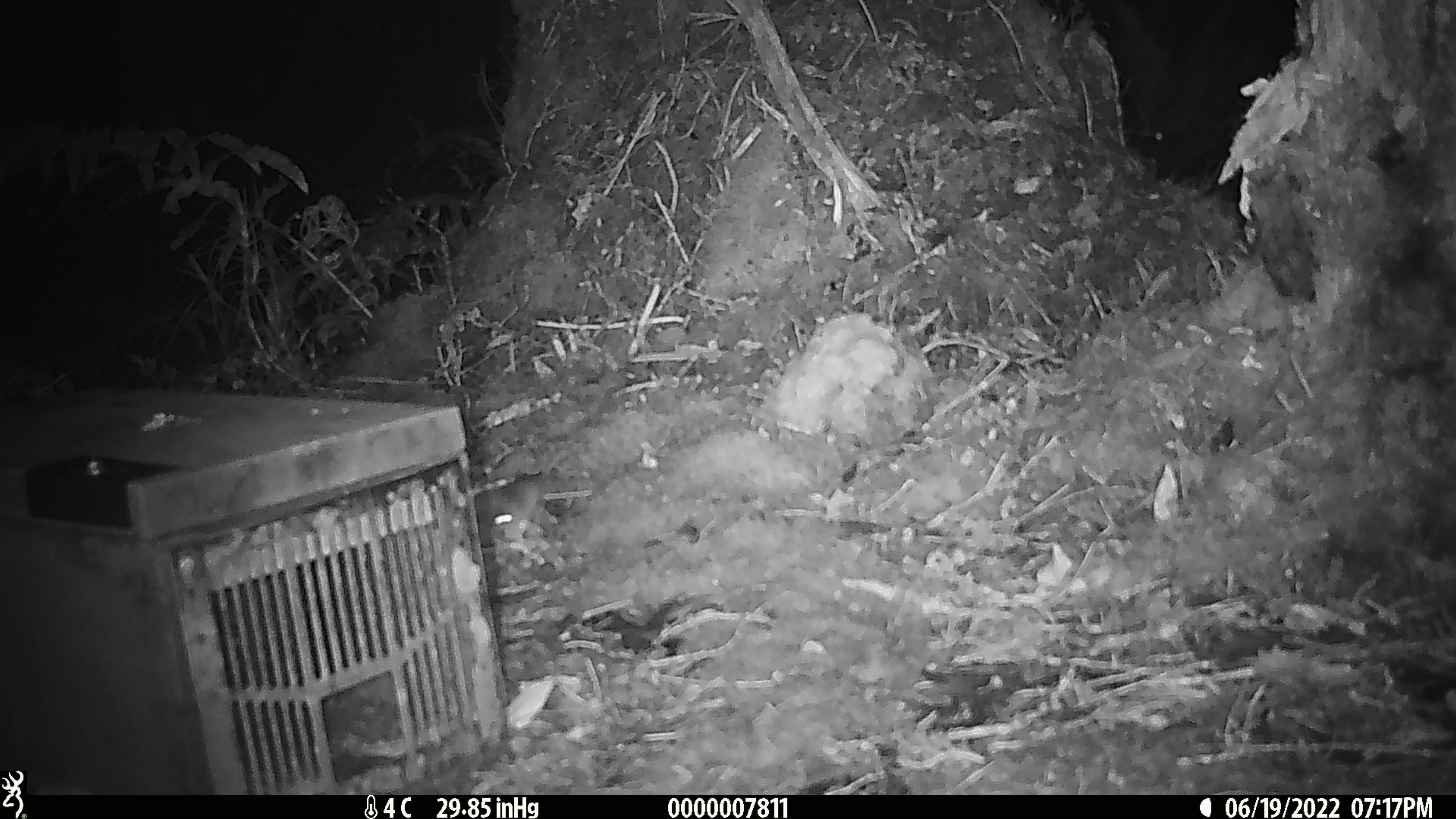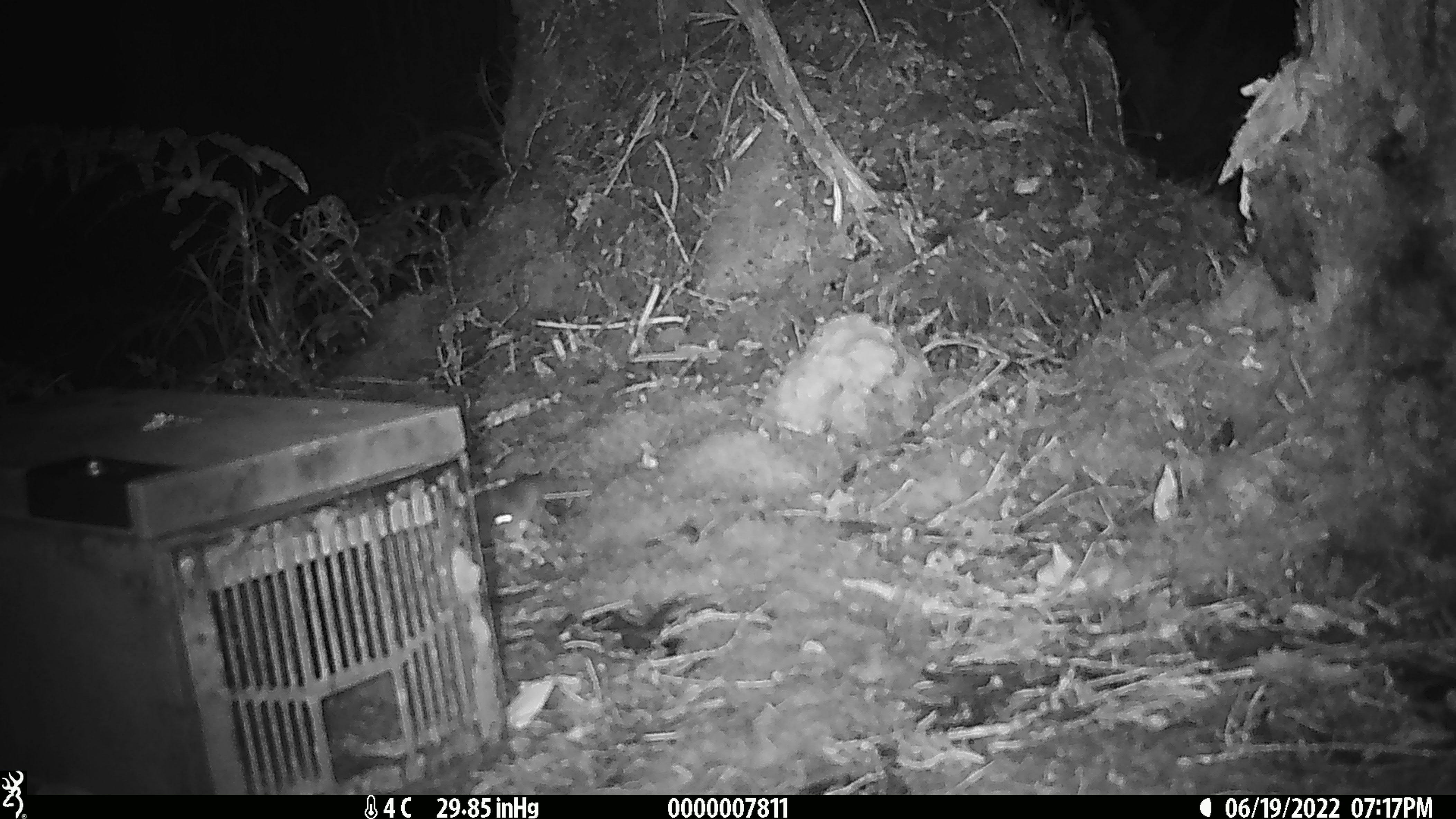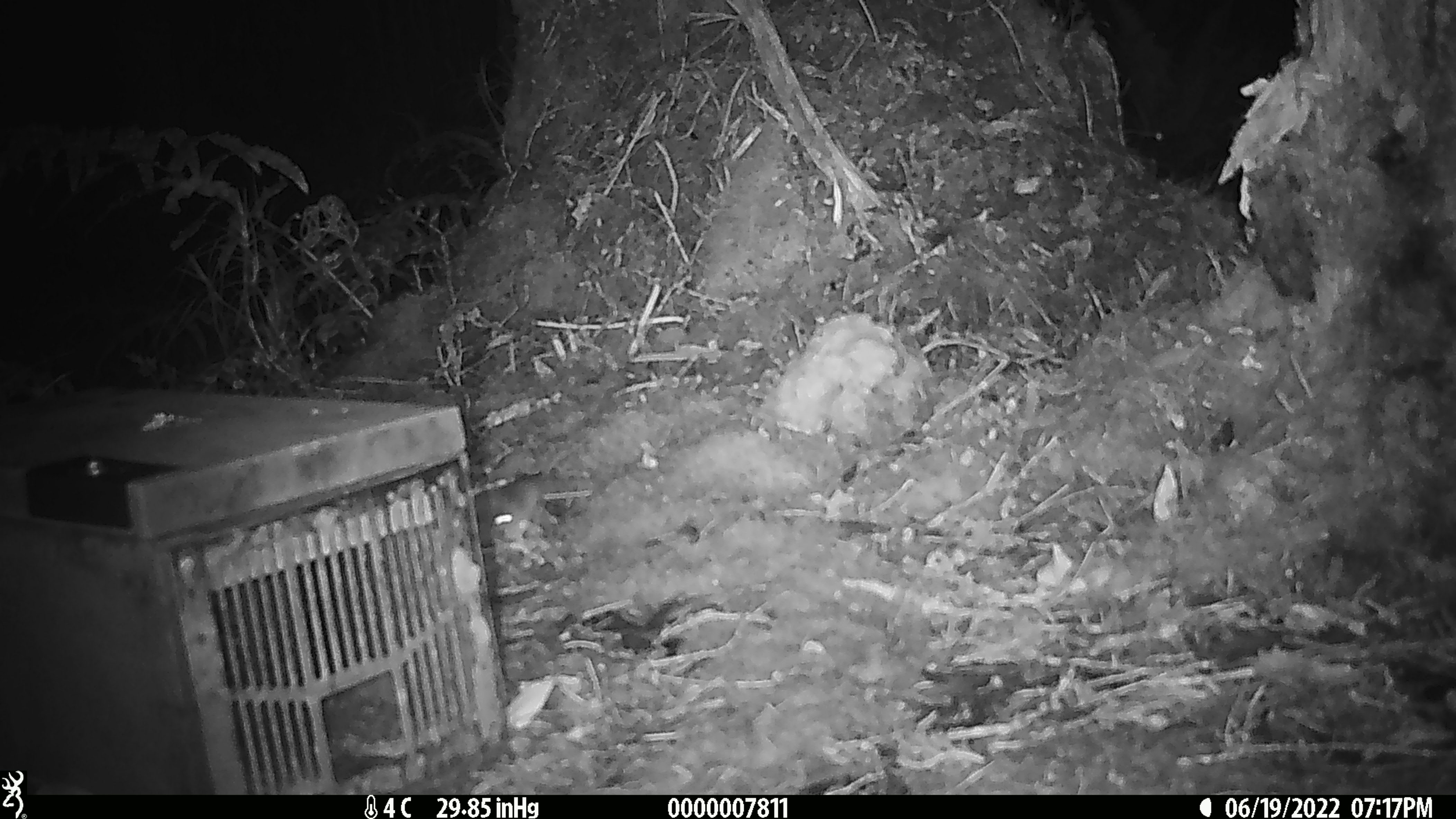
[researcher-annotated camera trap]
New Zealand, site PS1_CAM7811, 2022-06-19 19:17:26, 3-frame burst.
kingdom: Animalia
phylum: Chordata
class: Mammalia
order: Rodentia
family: Muridae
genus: Mus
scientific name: Mus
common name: mouse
Mouse (Mus).